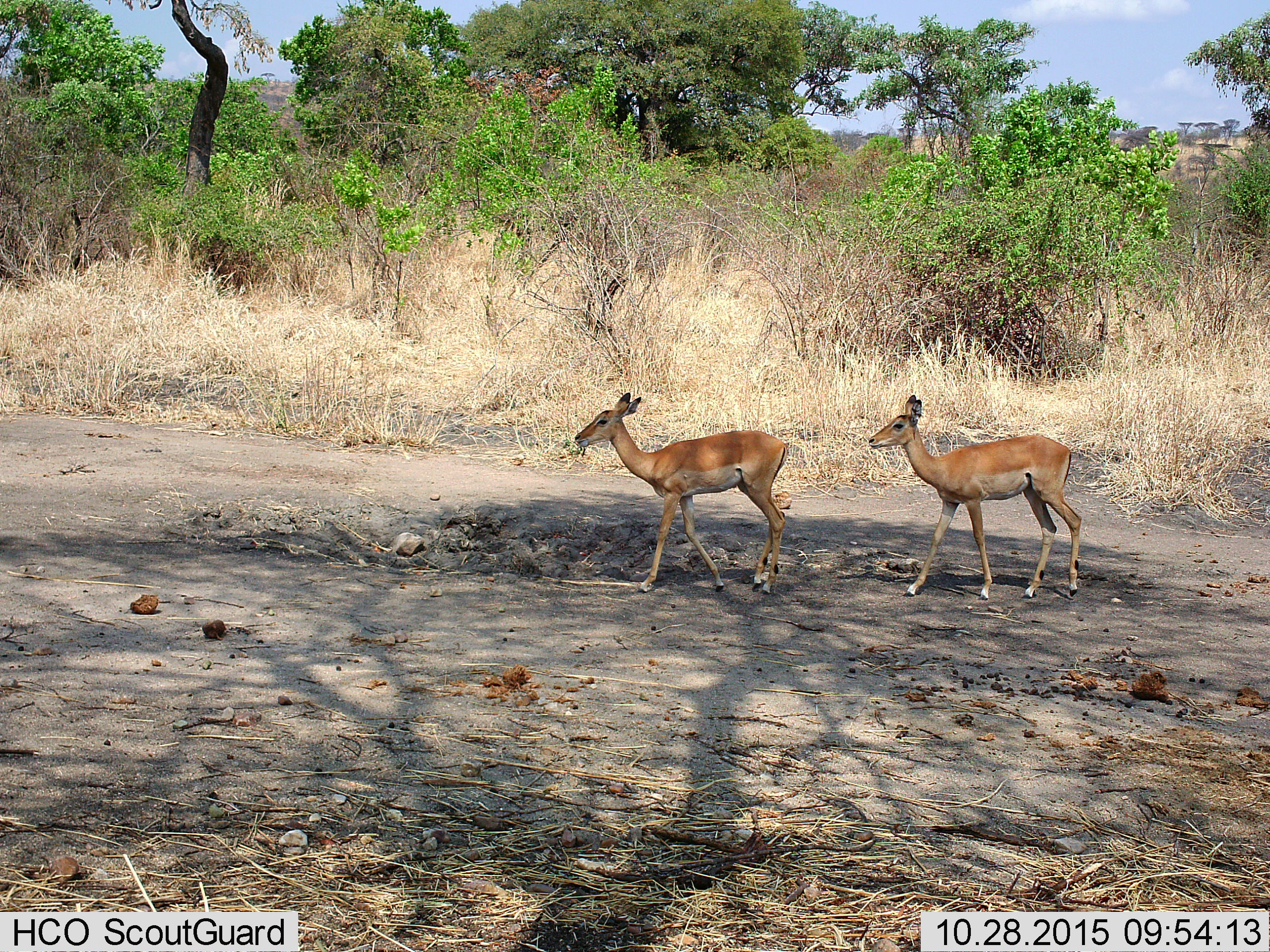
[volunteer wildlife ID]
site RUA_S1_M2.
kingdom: Animalia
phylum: Chordata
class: Mammalia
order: Artiodactyla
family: Bovidae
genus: Aepyceros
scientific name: Aepyceros melampus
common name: impala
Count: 2.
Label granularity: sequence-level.